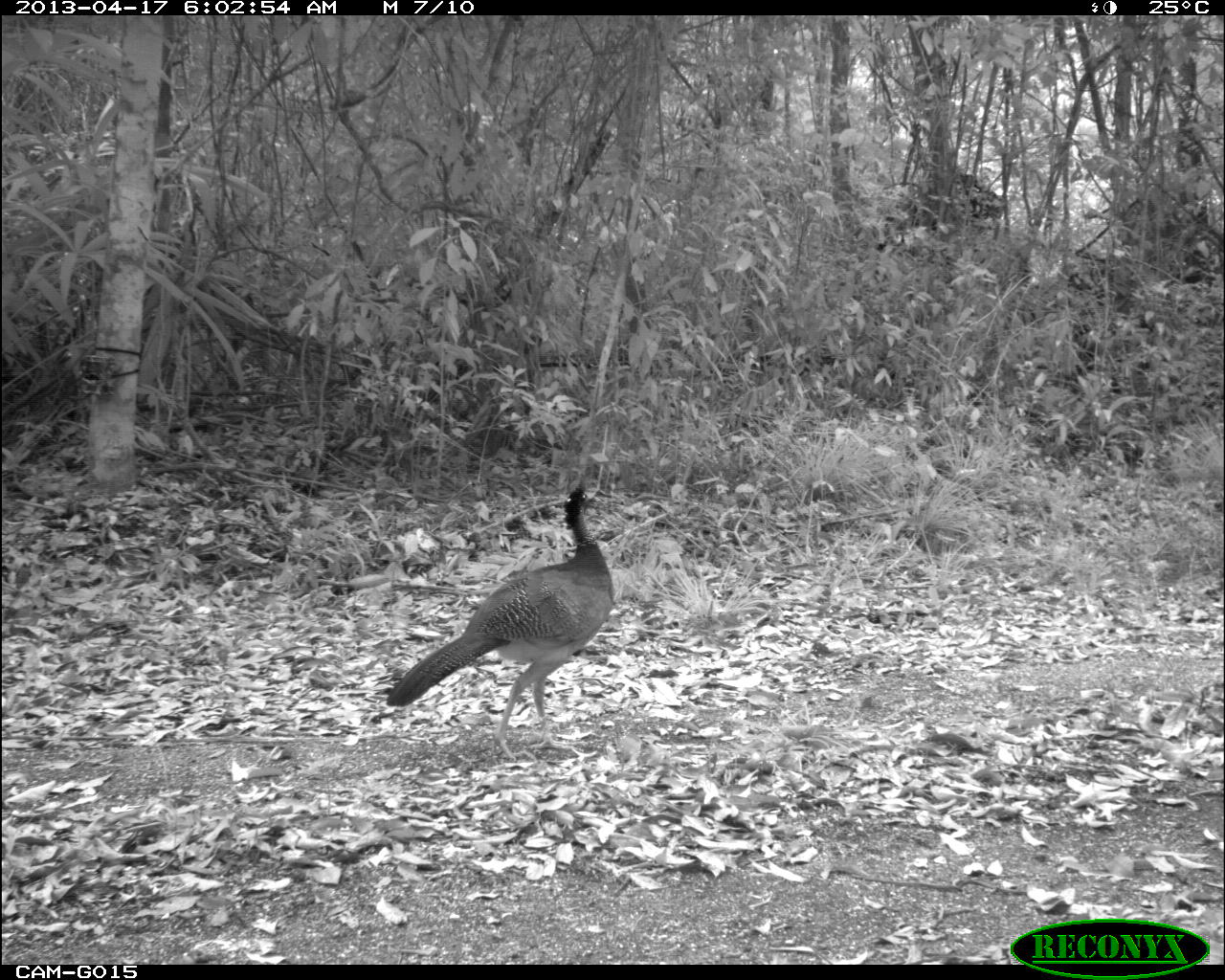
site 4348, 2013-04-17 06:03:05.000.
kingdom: Animalia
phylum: Chordata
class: Aves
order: Galliformes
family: Cracidae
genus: Crax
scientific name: Crax rubra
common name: great curassow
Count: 3.